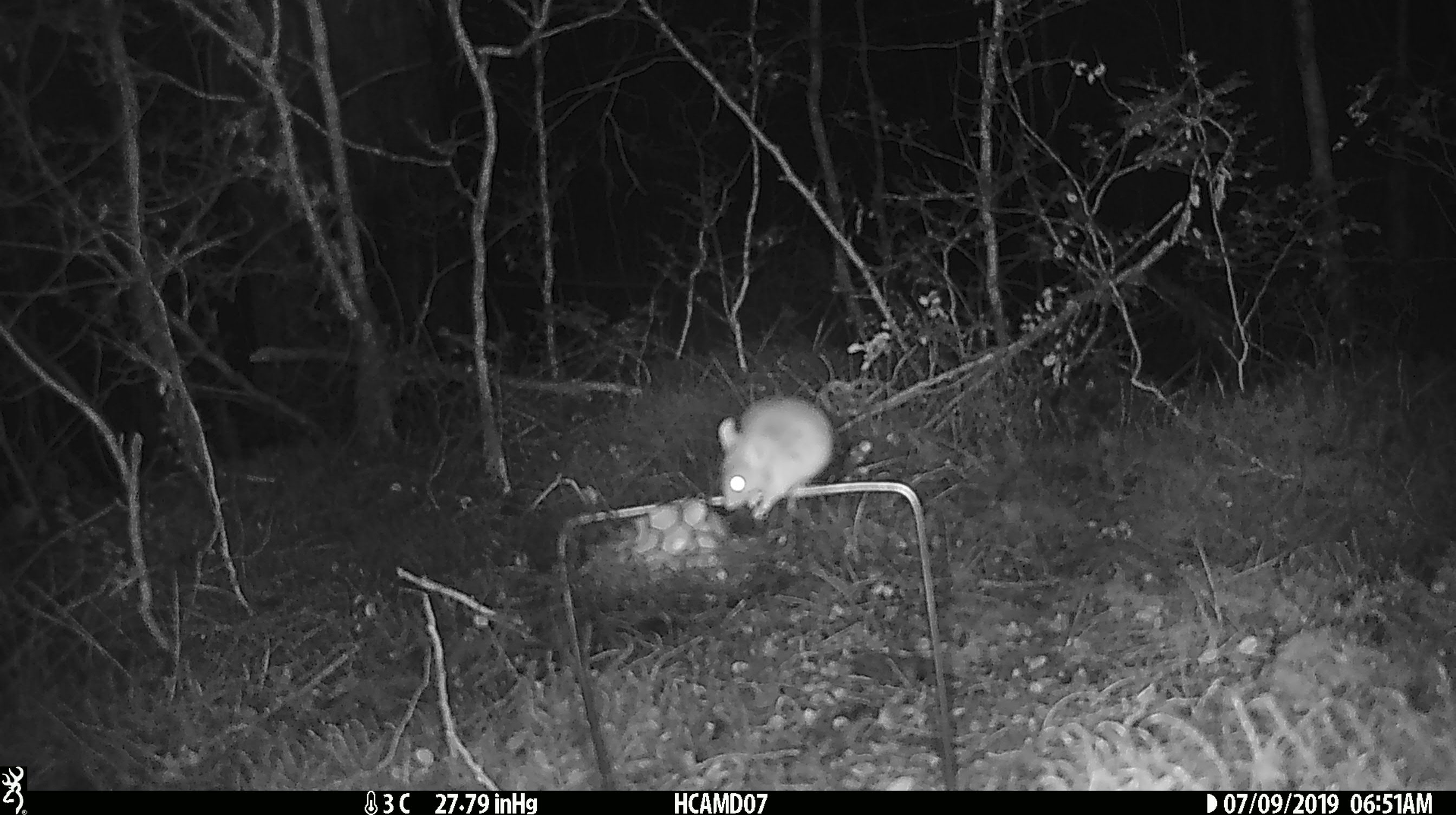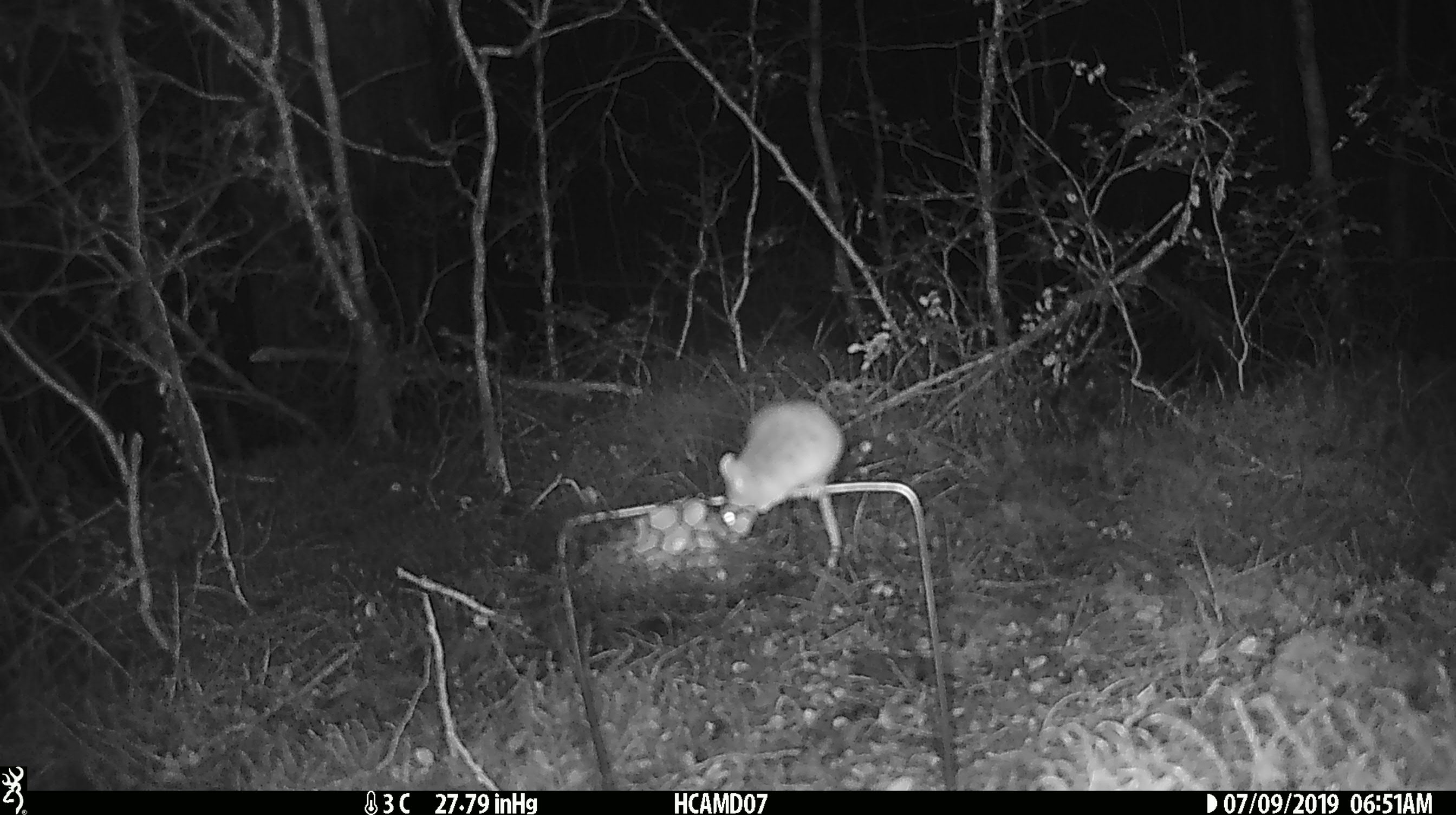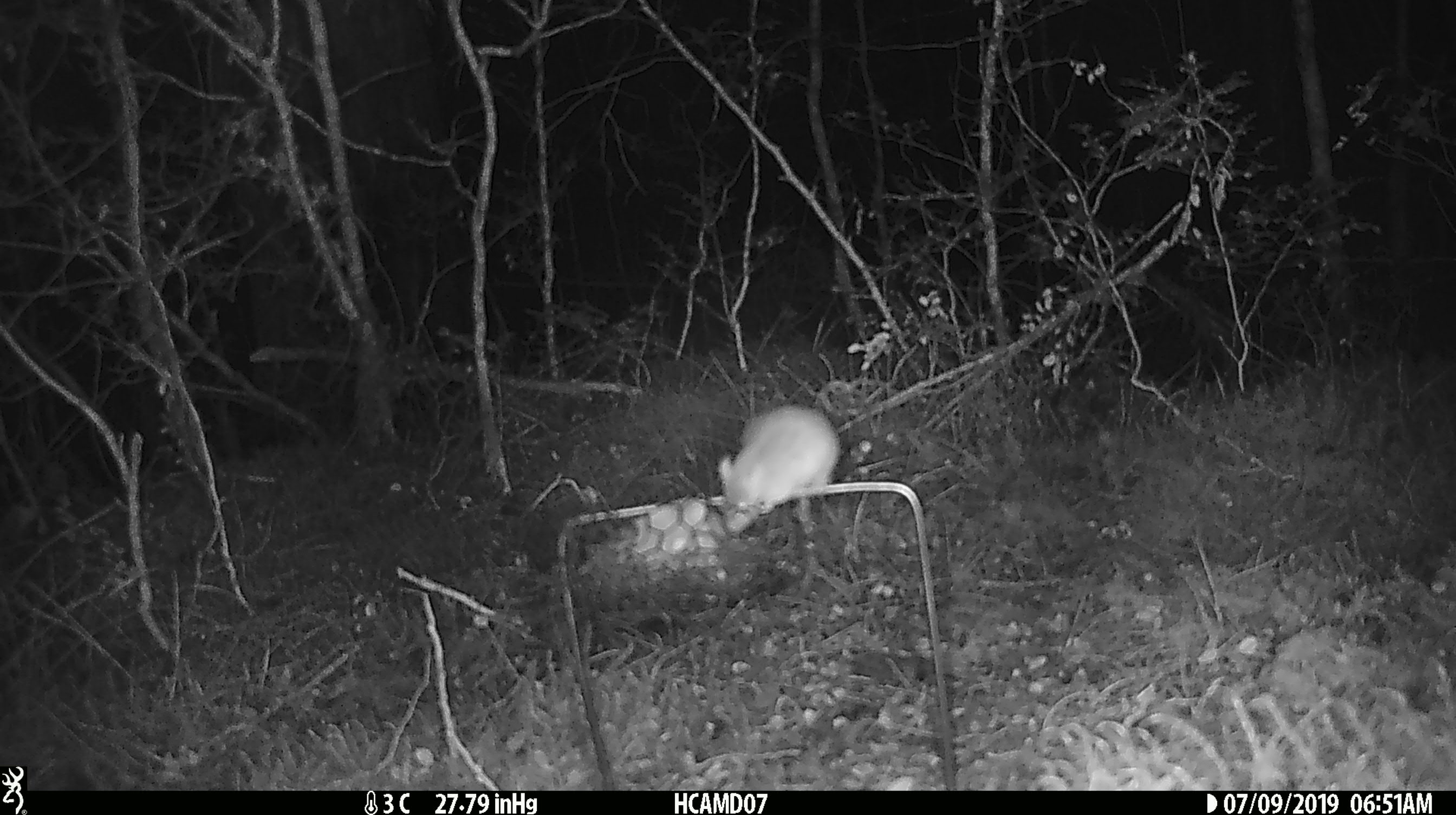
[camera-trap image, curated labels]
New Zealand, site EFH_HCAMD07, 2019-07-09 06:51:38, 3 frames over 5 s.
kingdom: Animalia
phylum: Chordata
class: Mammalia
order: Rodentia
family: Muridae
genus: Mus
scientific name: Mus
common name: mouse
Mouse (Mus).